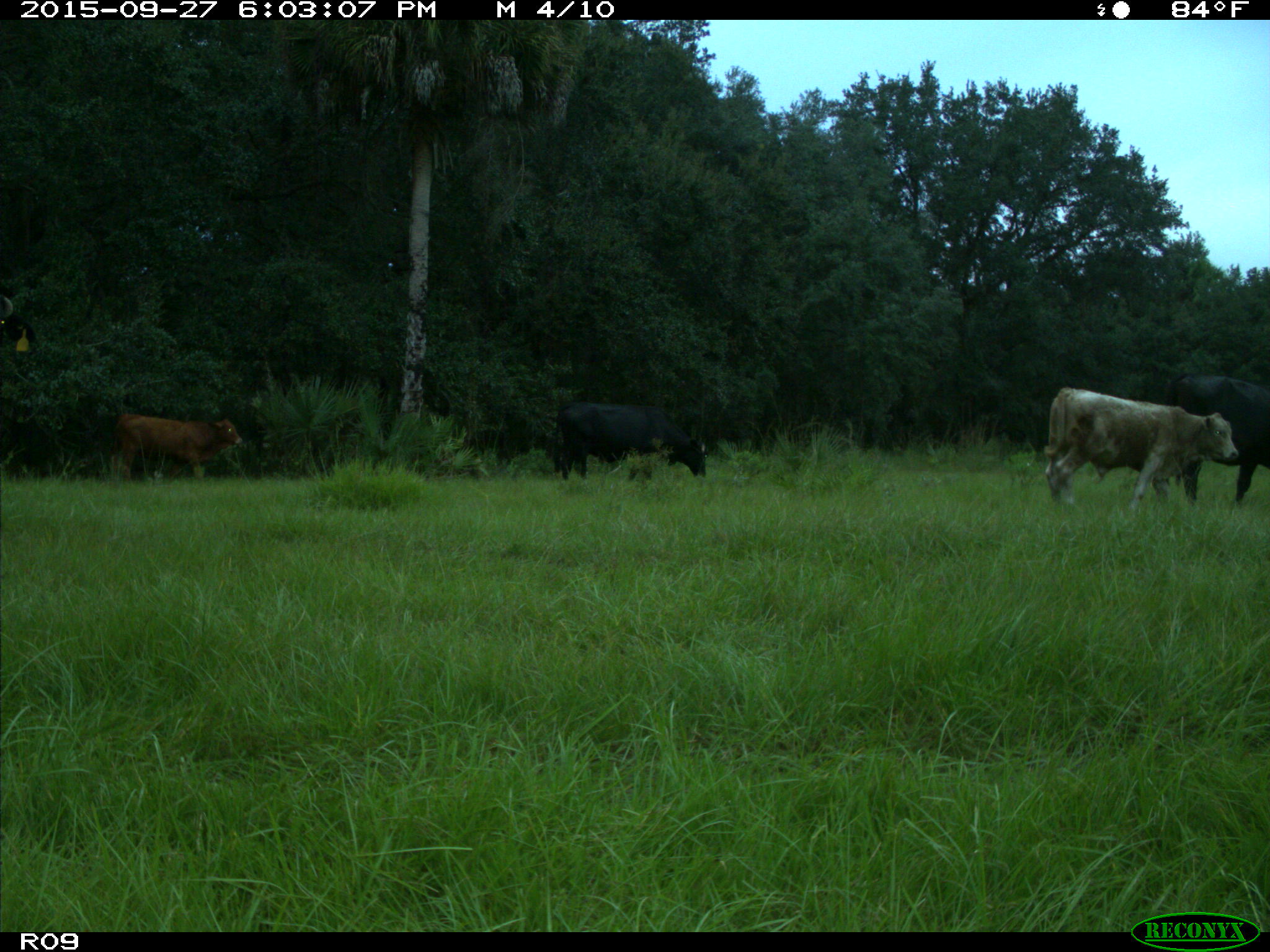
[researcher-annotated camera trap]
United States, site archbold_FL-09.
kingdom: Animalia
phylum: Chordata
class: Mammalia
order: Artiodactyla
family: Bovidae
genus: Bos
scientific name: Bos taurus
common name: domestic cow